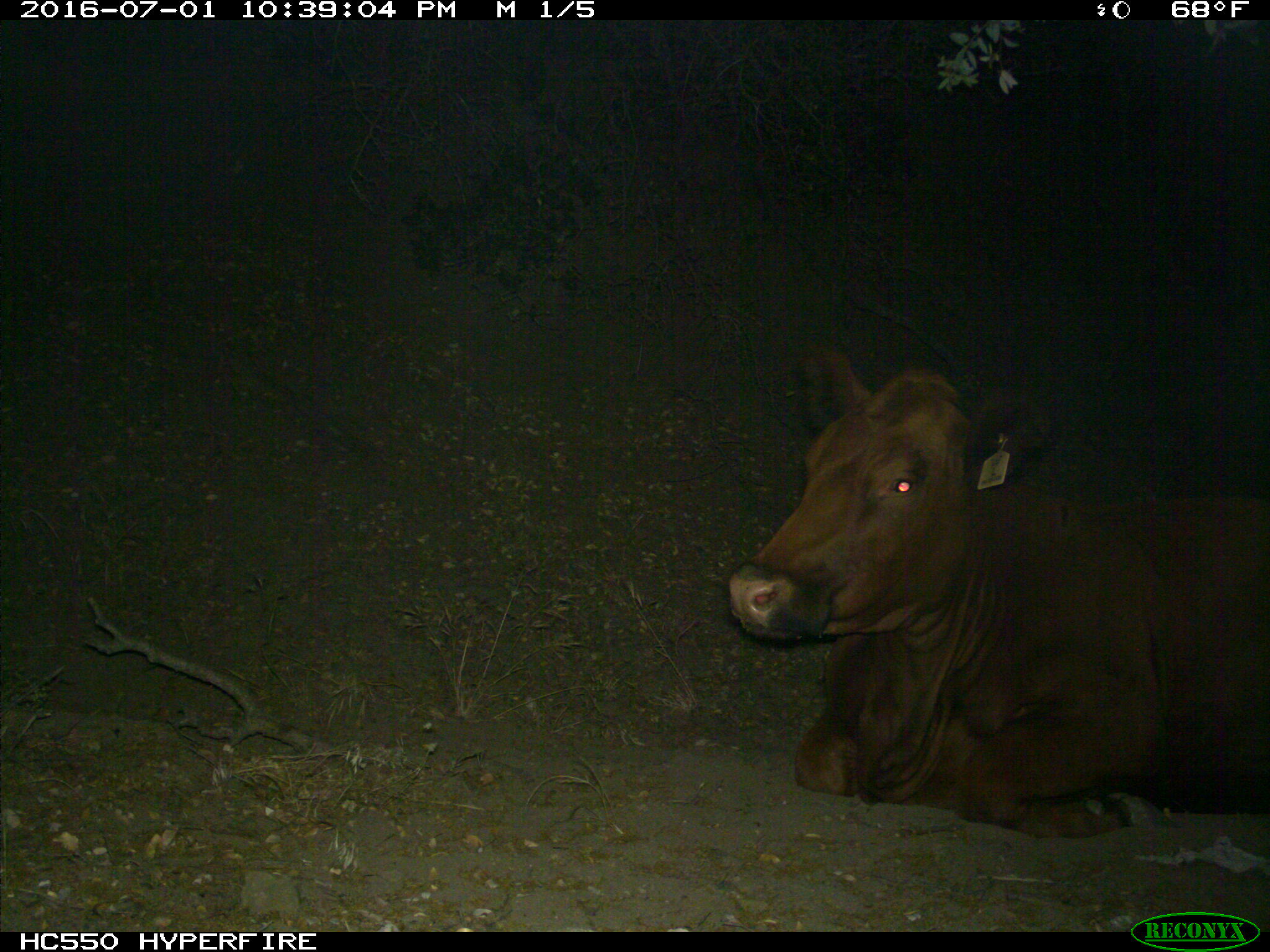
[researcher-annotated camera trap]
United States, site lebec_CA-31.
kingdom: Animalia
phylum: Chordata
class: Mammalia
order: Artiodactyla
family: Bovidae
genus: Bos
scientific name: Bos taurus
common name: domestic cow